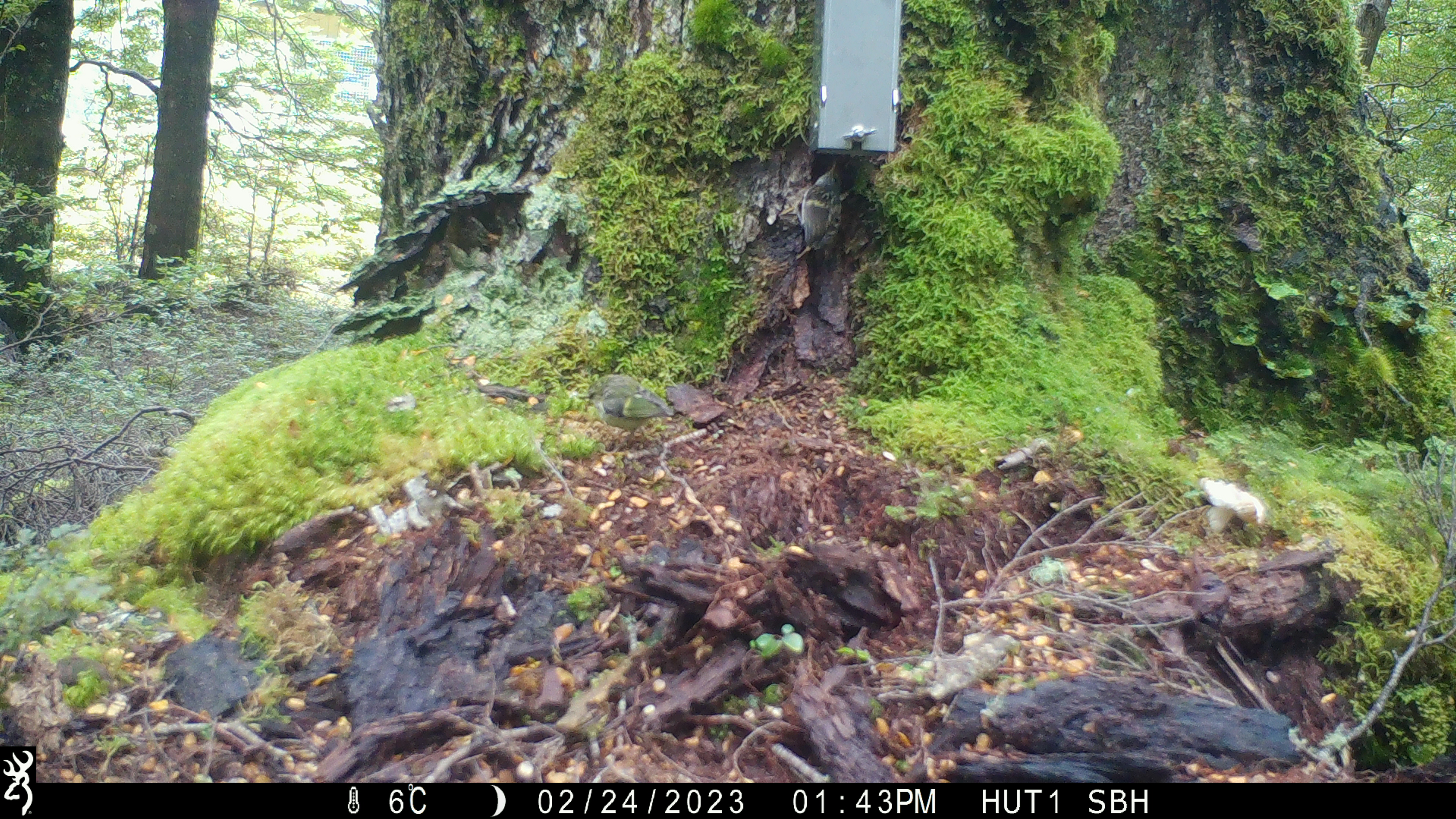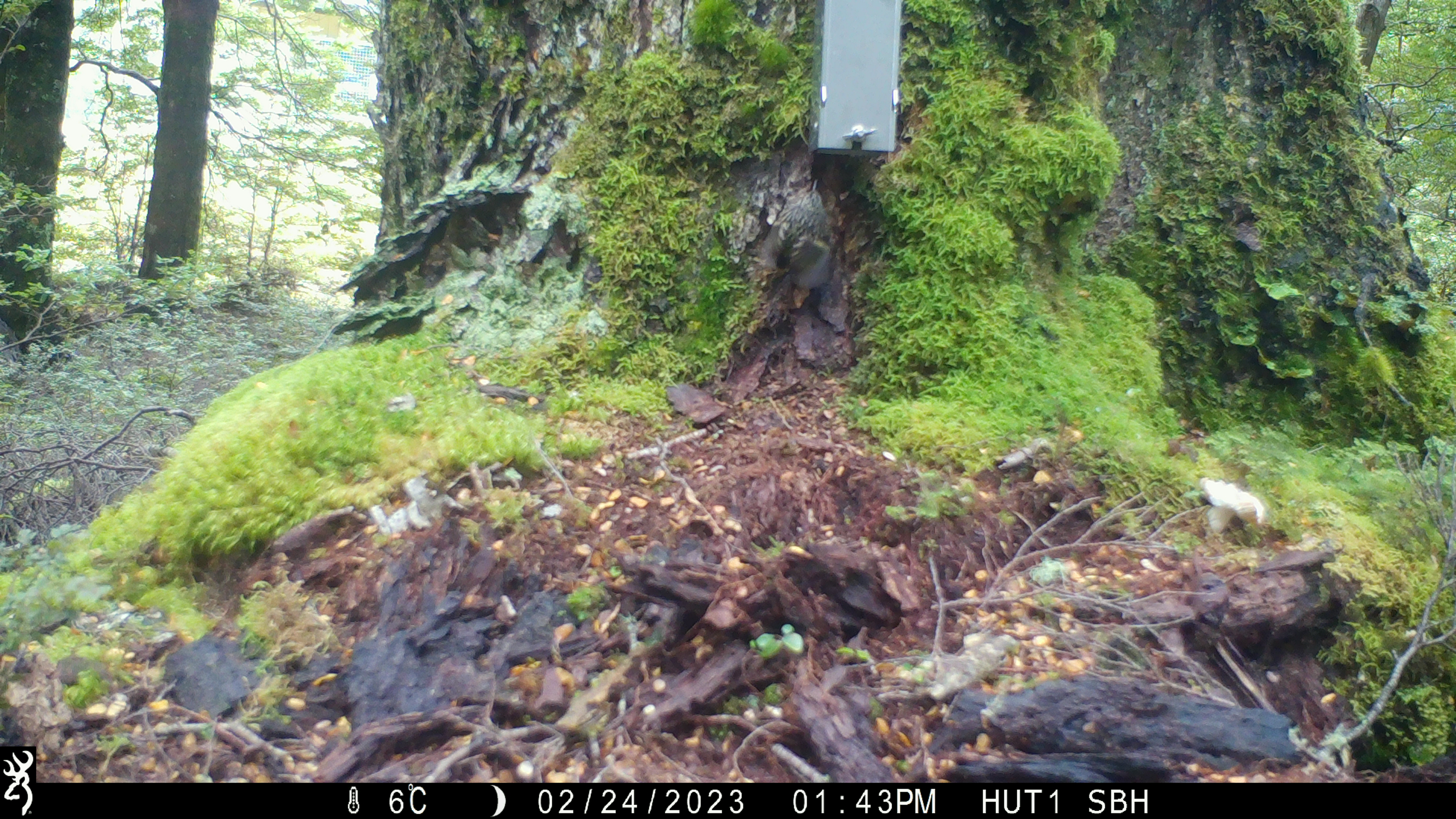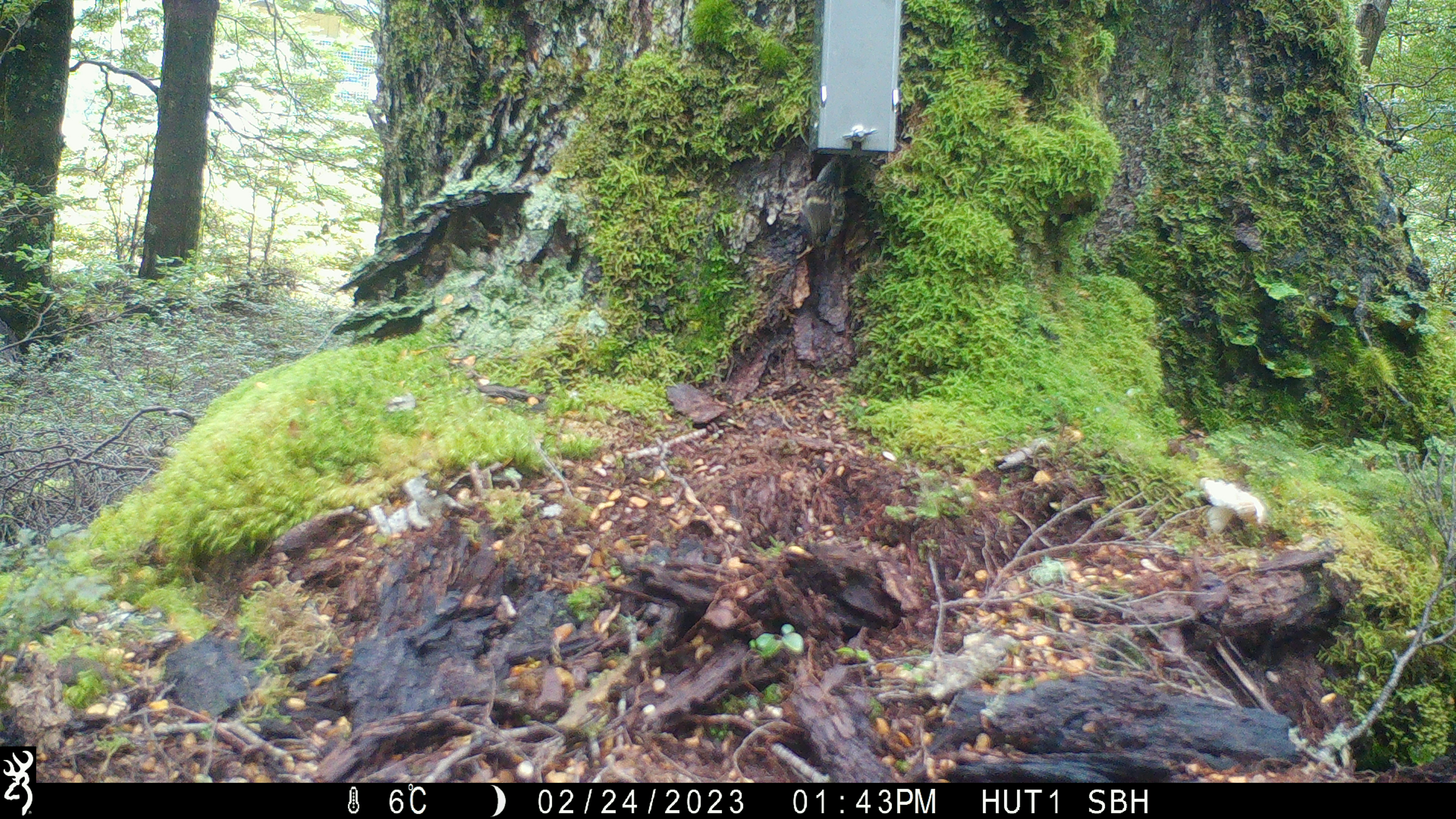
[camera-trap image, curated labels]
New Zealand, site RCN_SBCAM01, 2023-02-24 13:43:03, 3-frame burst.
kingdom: Animalia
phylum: Chordata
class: Aves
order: Passeriformes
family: Acanthisittidae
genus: Acanthisitta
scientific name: Acanthisitta chloris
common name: rifleman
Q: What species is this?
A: Rifleman (Acanthisitta chloris).